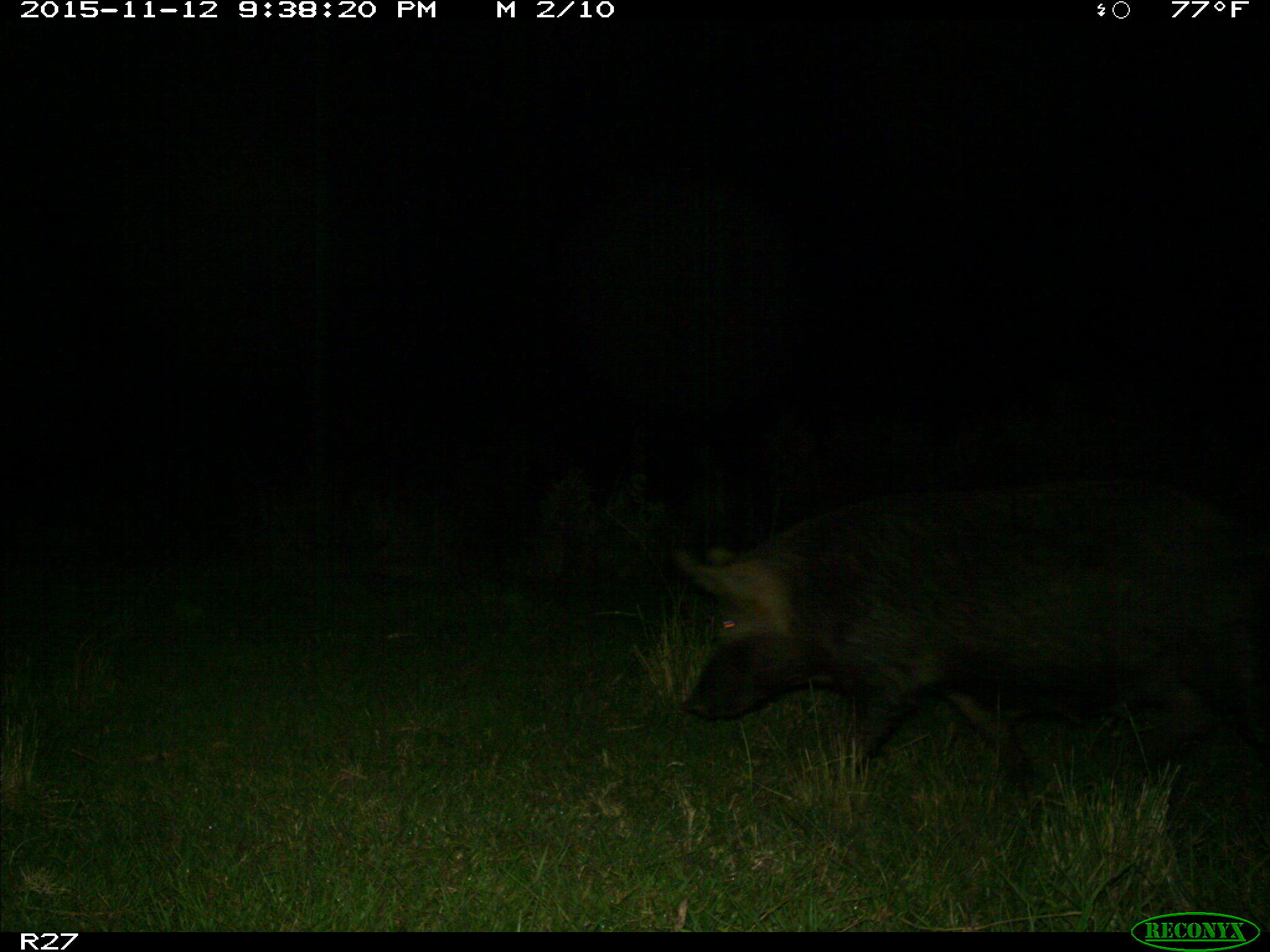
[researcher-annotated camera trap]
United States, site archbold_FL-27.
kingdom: Animalia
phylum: Chordata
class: Mammalia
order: Artiodactyla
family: Suidae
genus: Sus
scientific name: Sus scrofa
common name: wild boar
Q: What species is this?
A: Sus scrofa (wild boar).